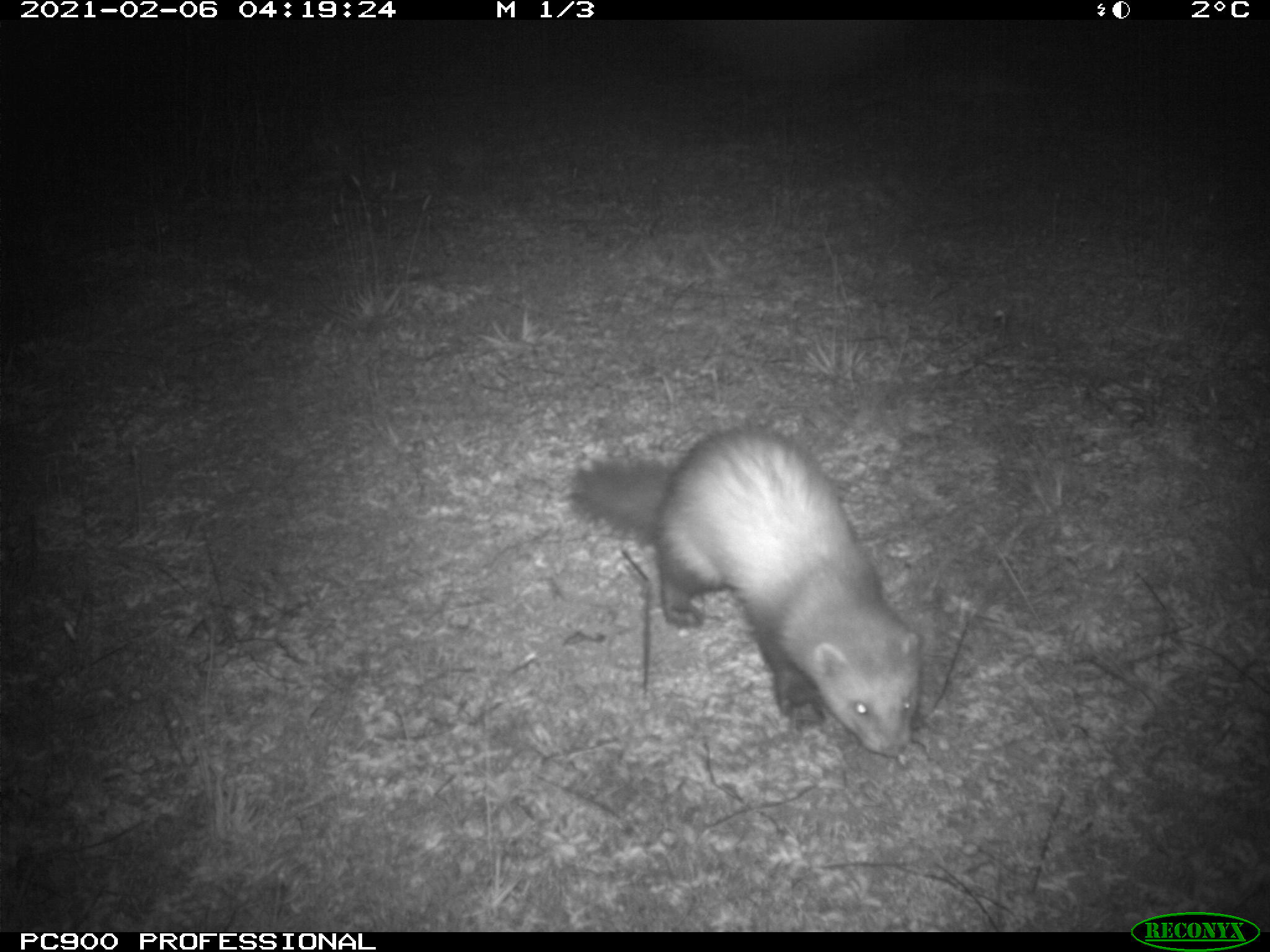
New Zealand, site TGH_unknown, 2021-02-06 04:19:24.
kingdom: Animalia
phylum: Chordata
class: Mammalia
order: Carnivora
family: Mustelidae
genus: Mustela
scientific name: Mustela furo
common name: ferret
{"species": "ferret (Mustela furo)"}